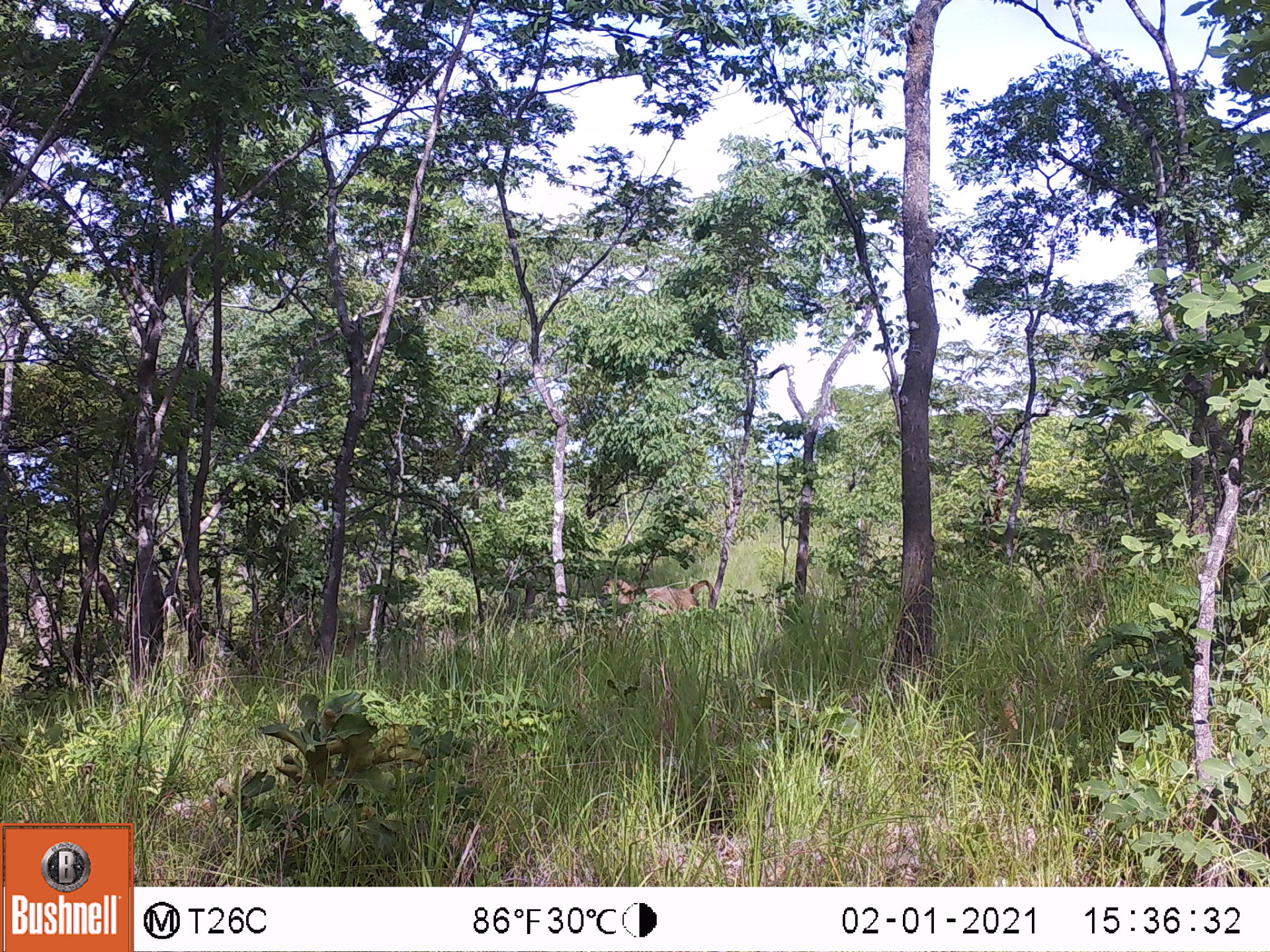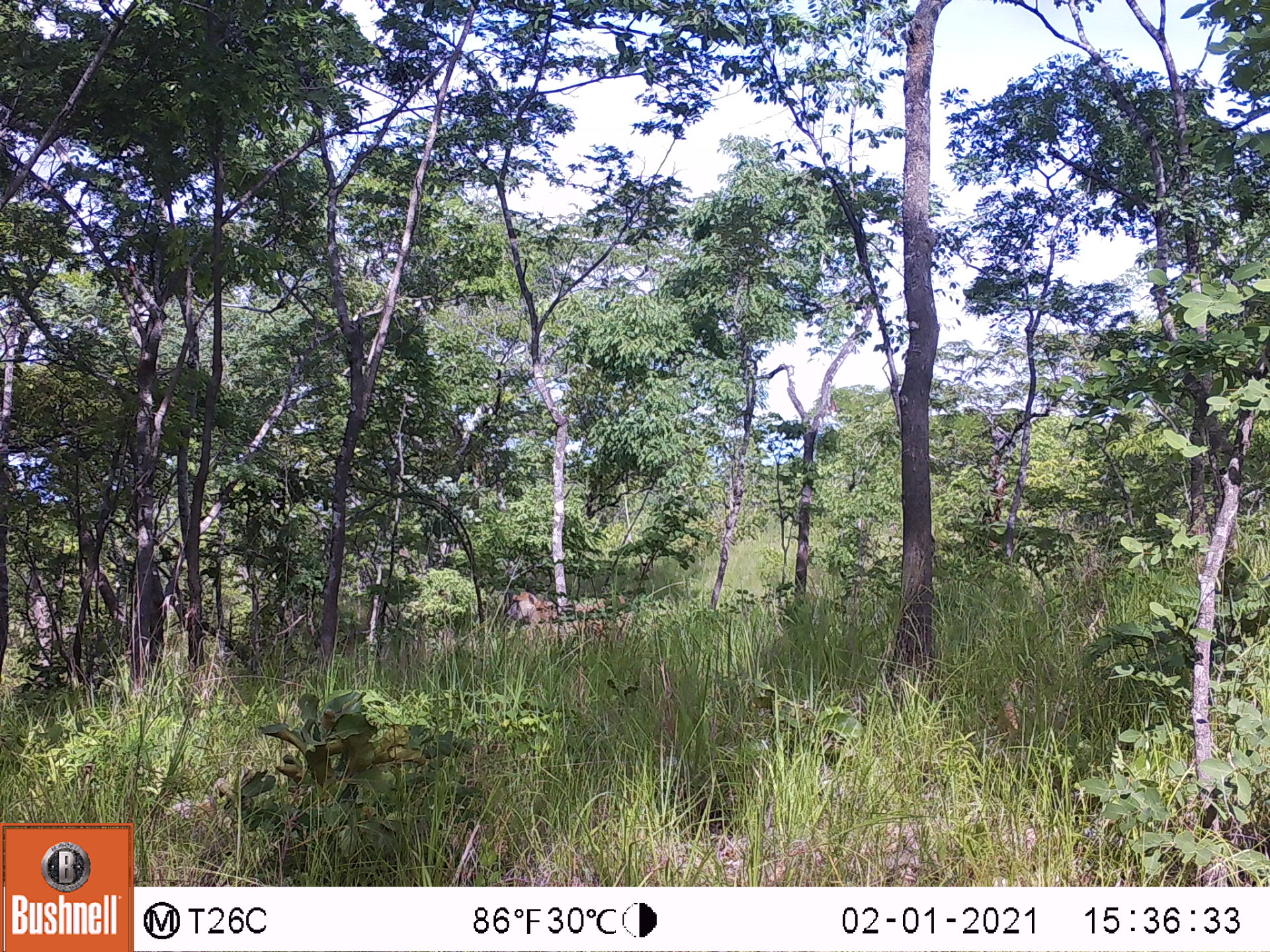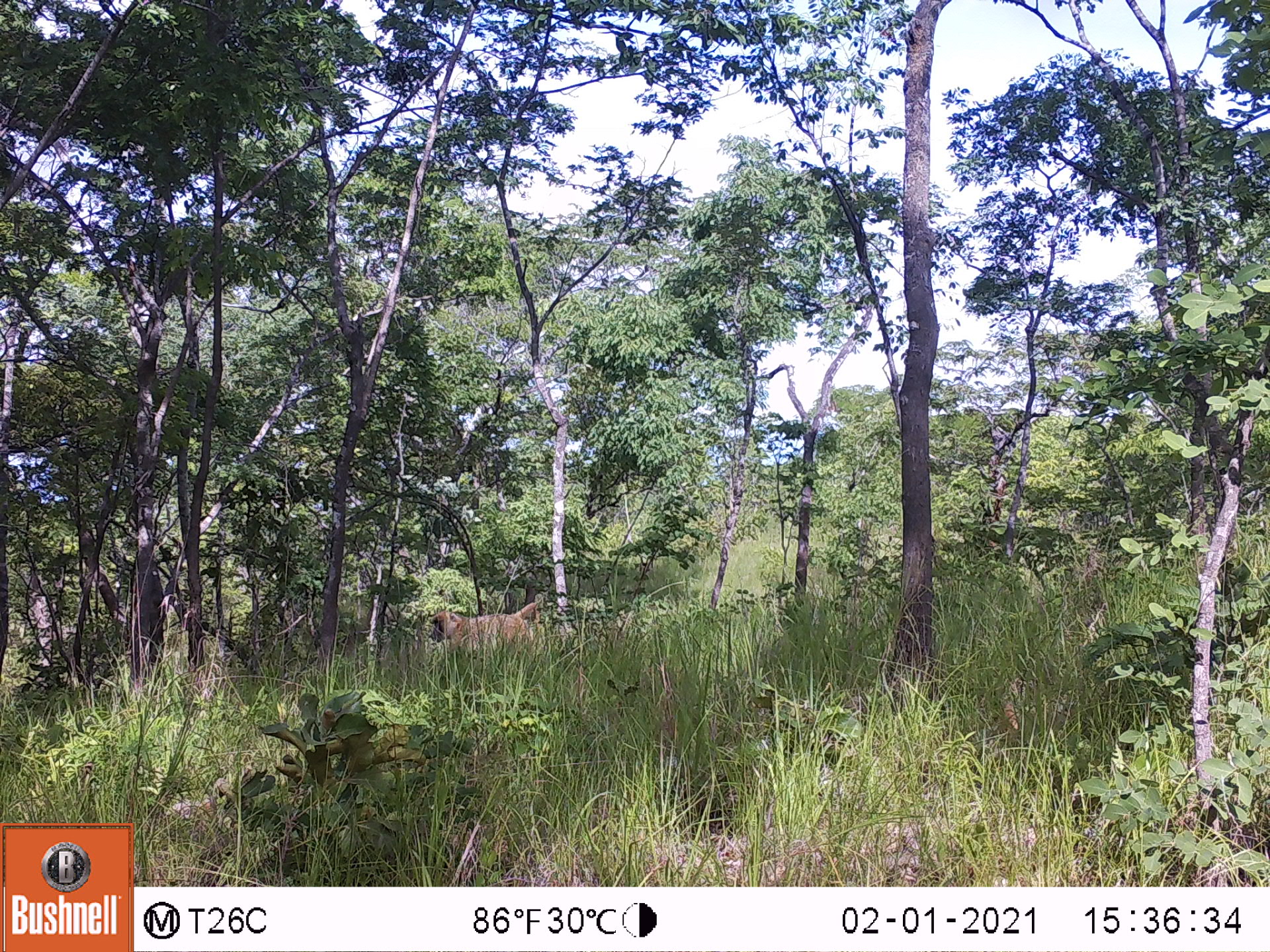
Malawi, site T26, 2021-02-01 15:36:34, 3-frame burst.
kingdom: Animalia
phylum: Chordata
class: Mammalia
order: Primates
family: Cercopithecidae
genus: Papio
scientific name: Papio cynocephalus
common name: yellow baboon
Yellow baboon (Papio cynocephalus), count 1.